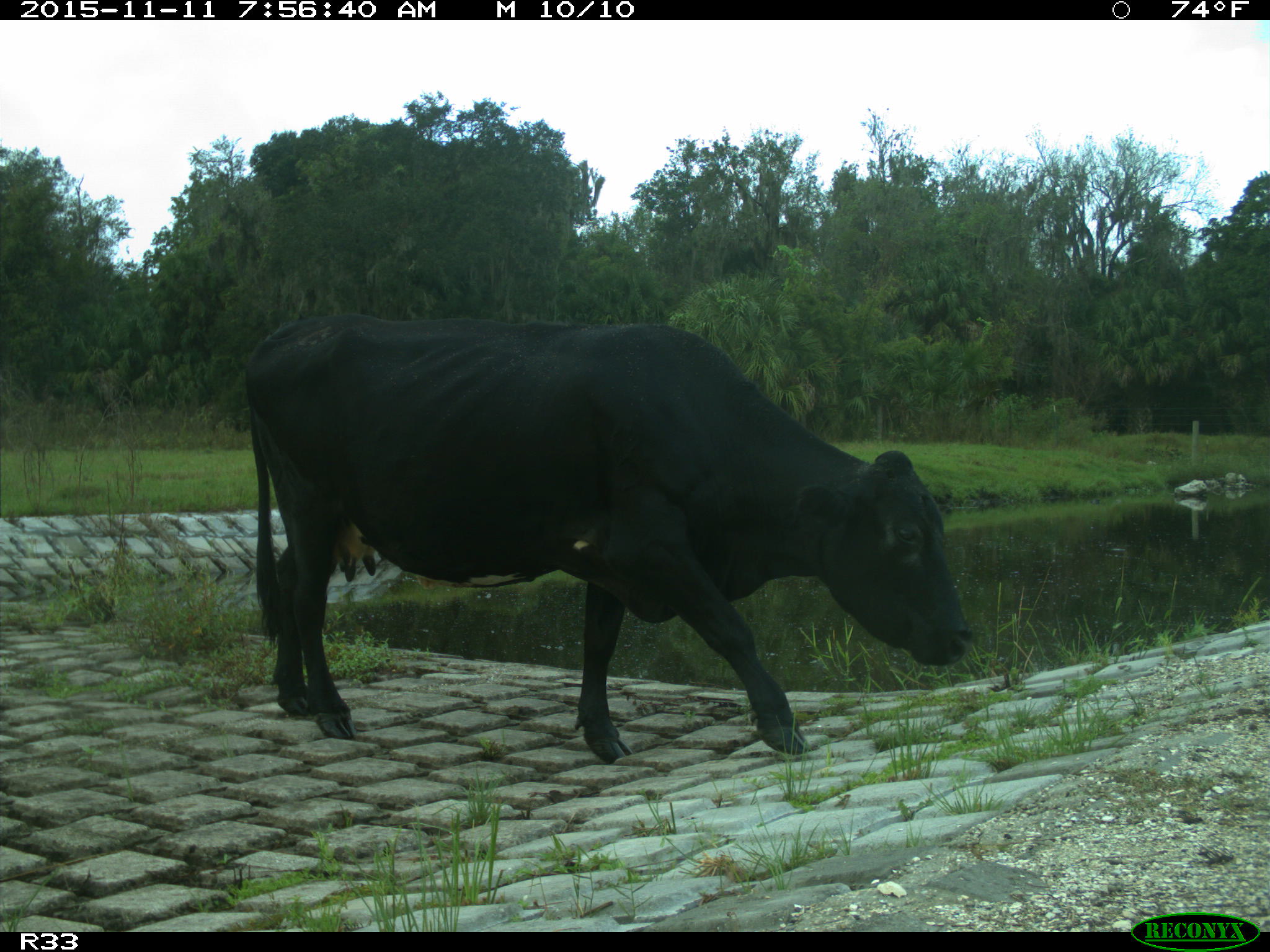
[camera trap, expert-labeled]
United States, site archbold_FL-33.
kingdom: Animalia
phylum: Chordata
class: Mammalia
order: Artiodactyla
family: Bovidae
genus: Bos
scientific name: Bos taurus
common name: domestic cow